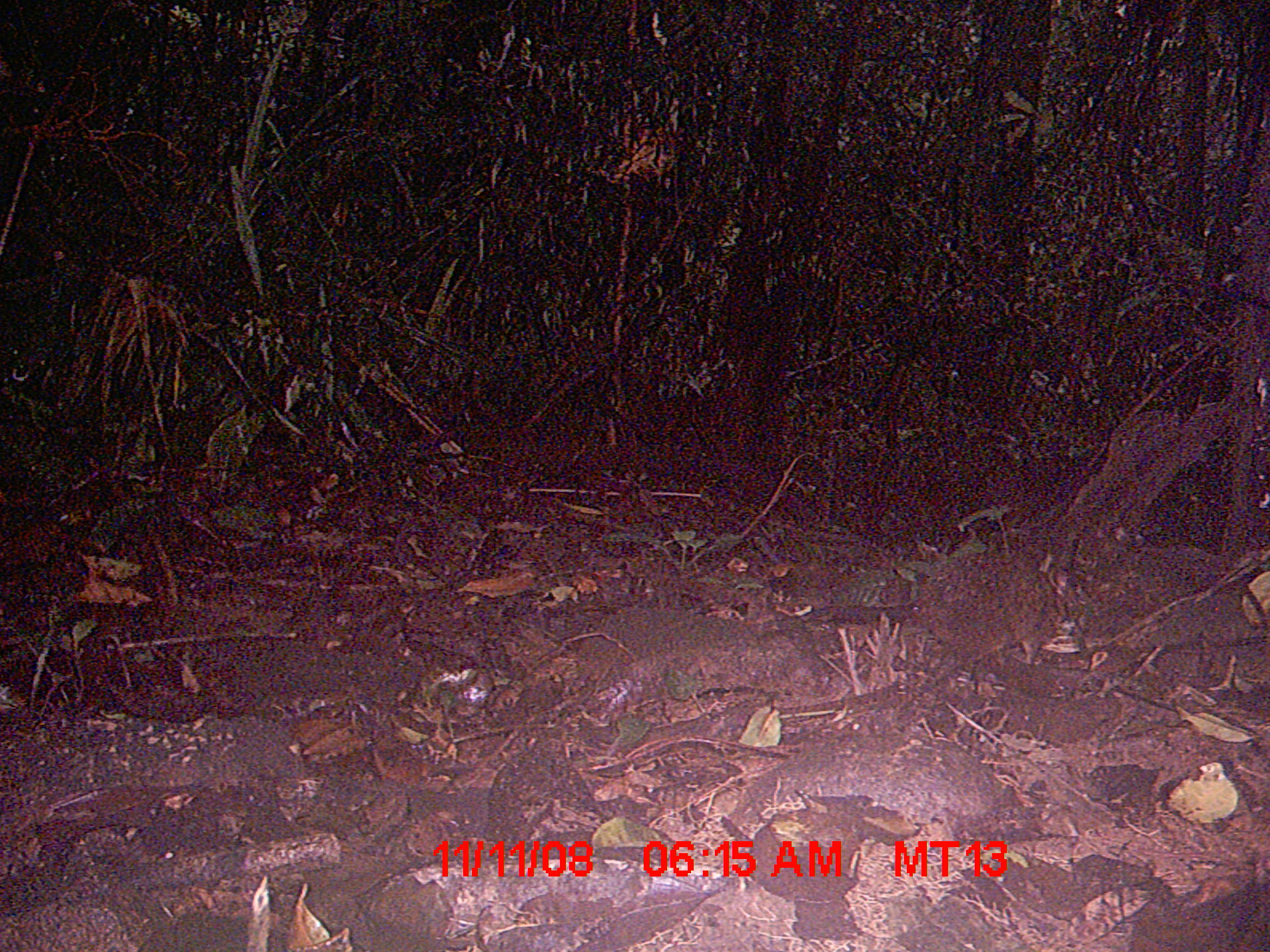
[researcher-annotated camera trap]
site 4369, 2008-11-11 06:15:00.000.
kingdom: Animalia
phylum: Chordata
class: Mammalia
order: Rodentia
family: Nesomyidae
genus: Nesomys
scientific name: Nesomys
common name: nesomys rodents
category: nesomys sp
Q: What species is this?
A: Nesomys sp (nesomys rodents) (Nesomys).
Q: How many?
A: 1.